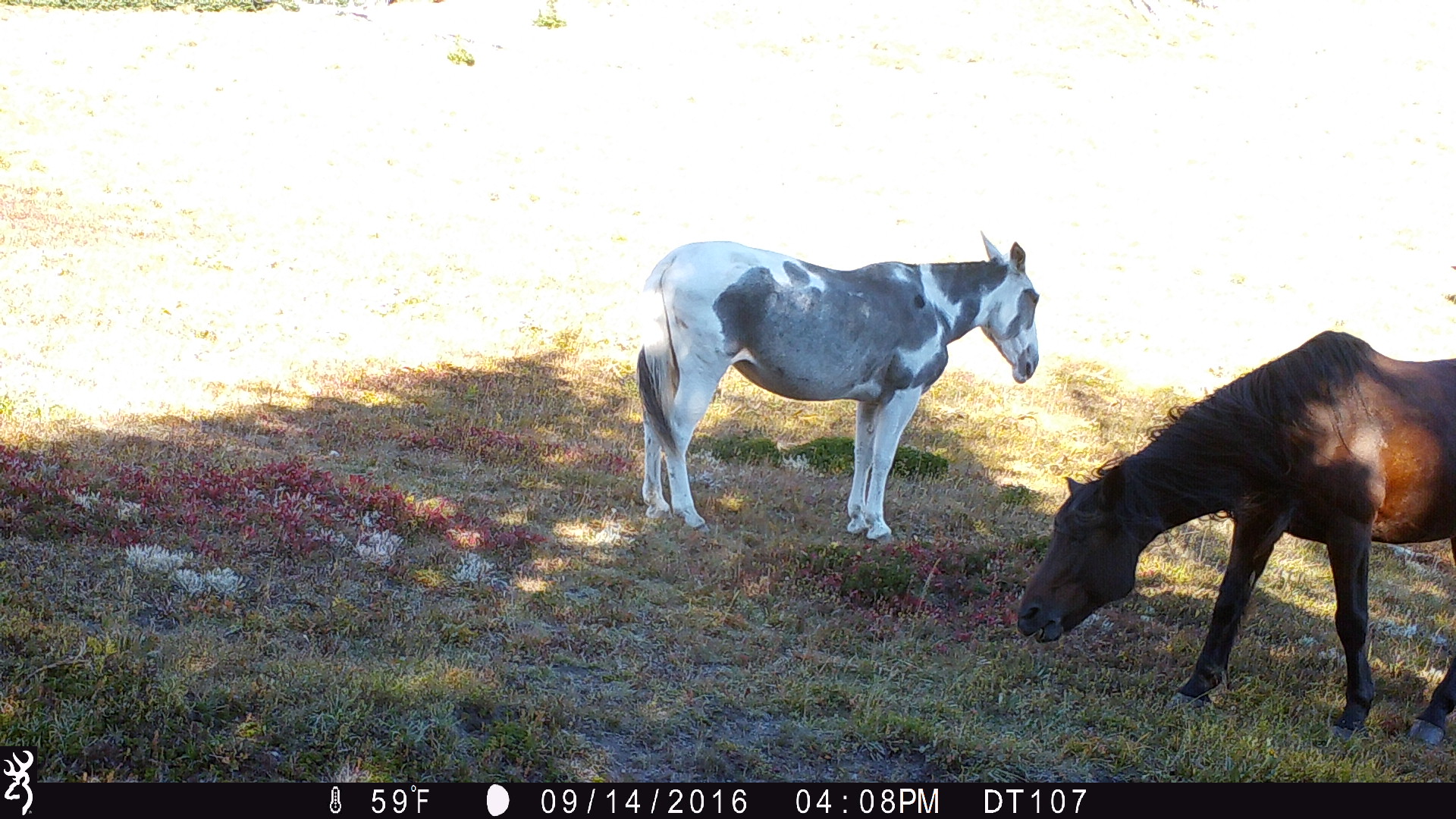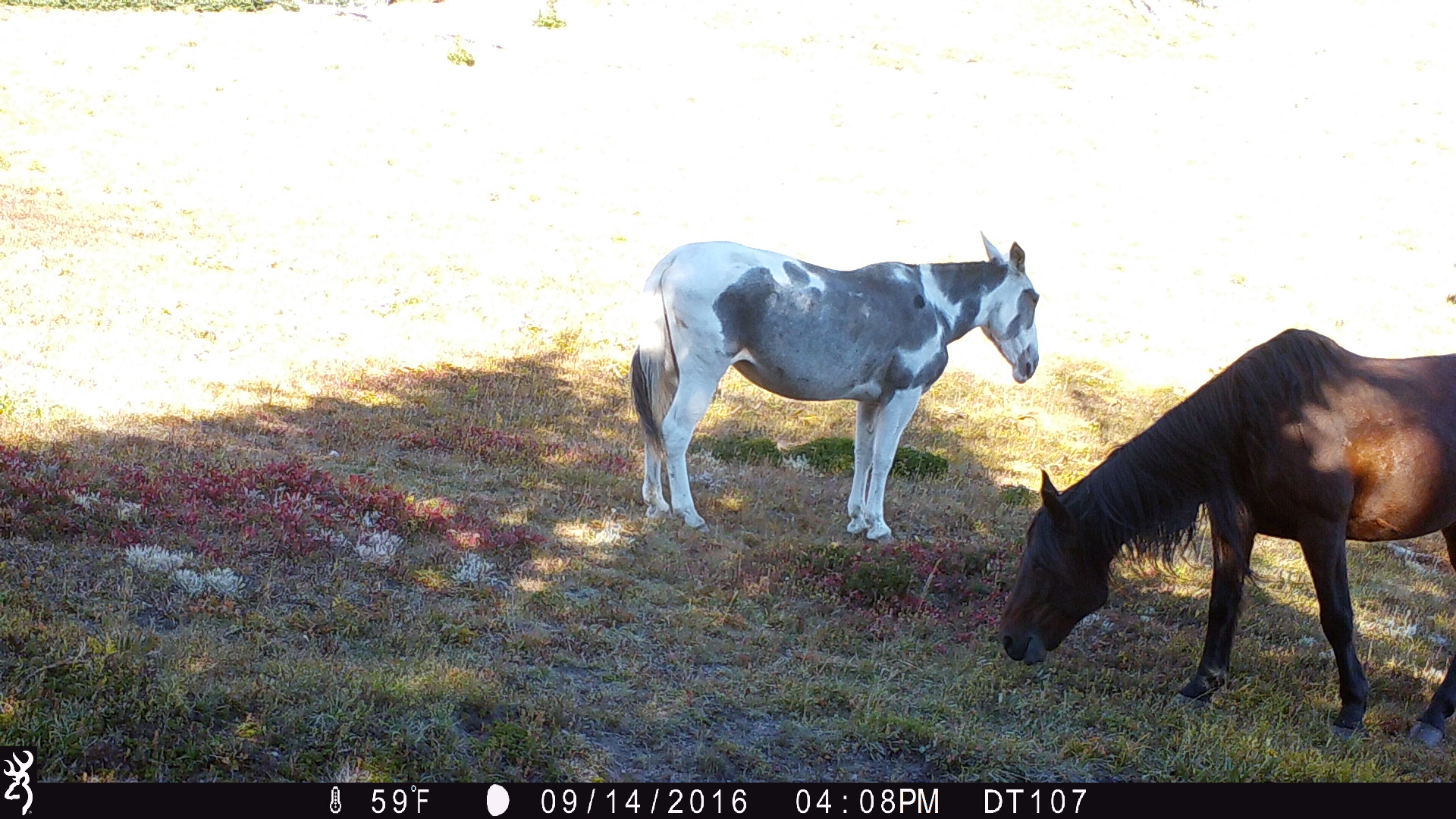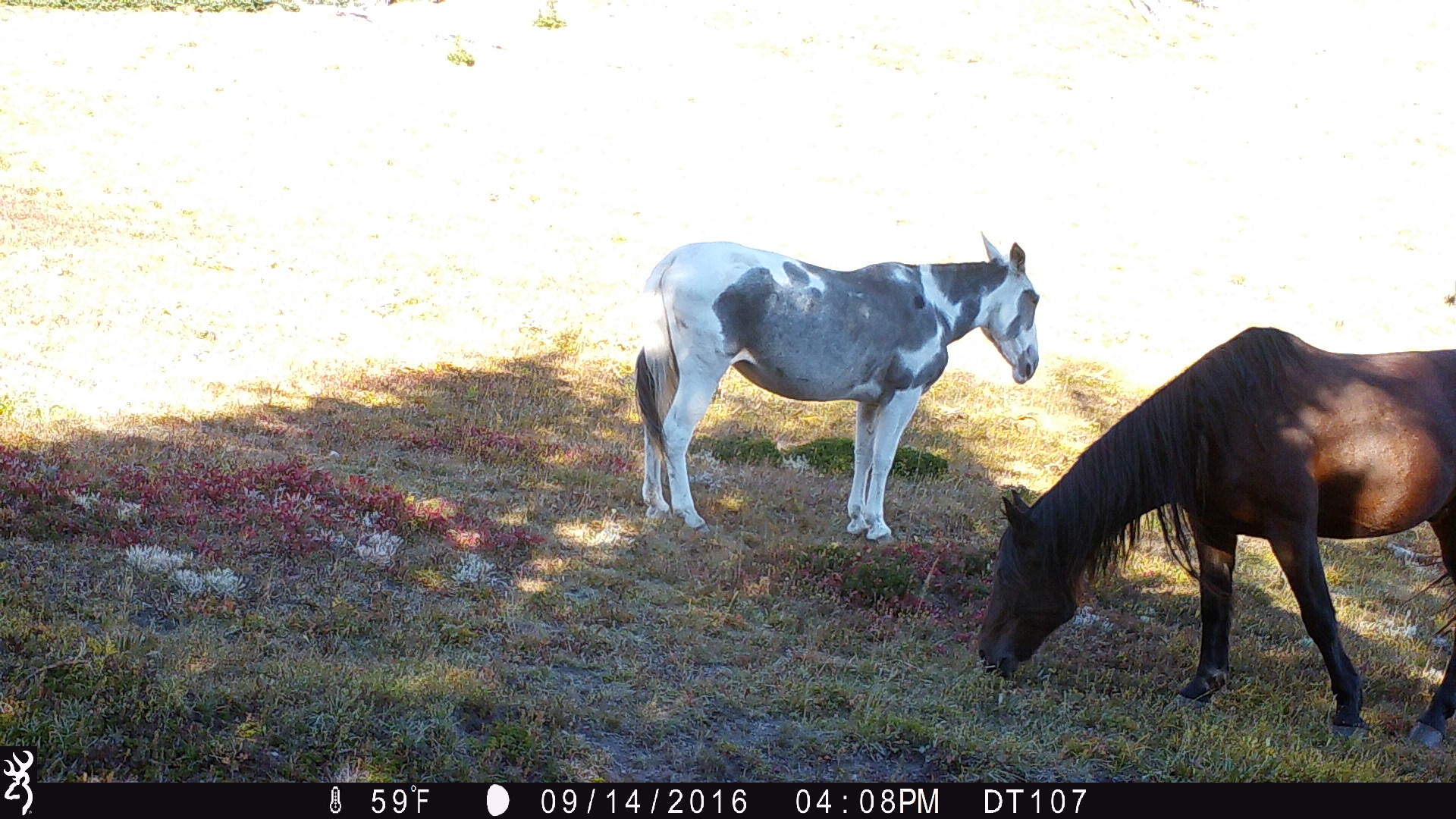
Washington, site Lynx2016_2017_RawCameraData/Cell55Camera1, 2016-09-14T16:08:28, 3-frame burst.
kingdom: Animalia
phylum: Chordata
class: Mammalia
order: Perissodactyla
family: Equidae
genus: Equus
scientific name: Equus caballus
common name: domestic horse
Domestic horse (Equus caballus). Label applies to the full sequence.